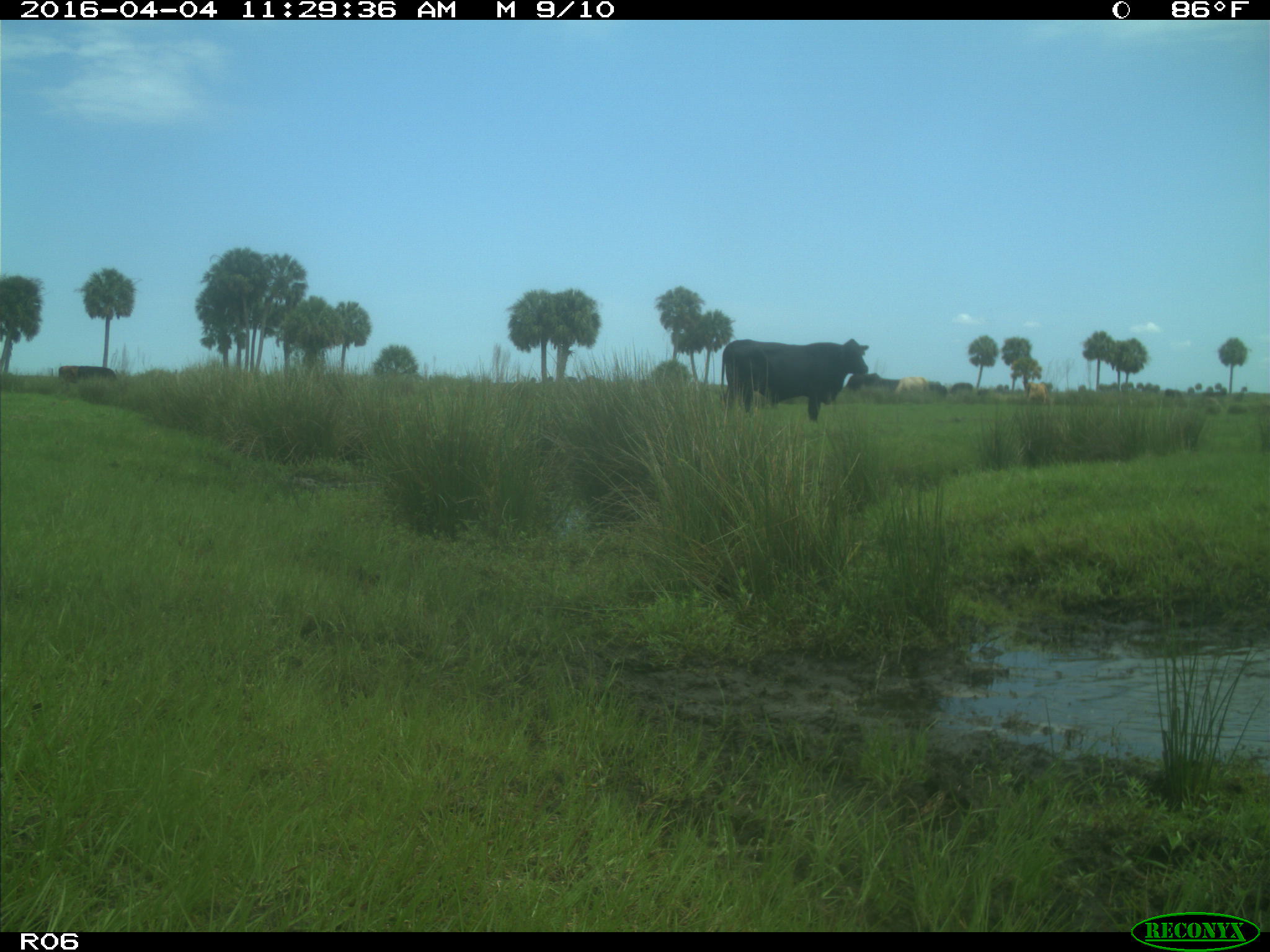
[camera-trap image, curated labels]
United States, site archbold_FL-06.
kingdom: Animalia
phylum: Chordata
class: Mammalia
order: Artiodactyla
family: Bovidae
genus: Bos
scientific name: Bos taurus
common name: domestic cow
Bos taurus (domestic cow).